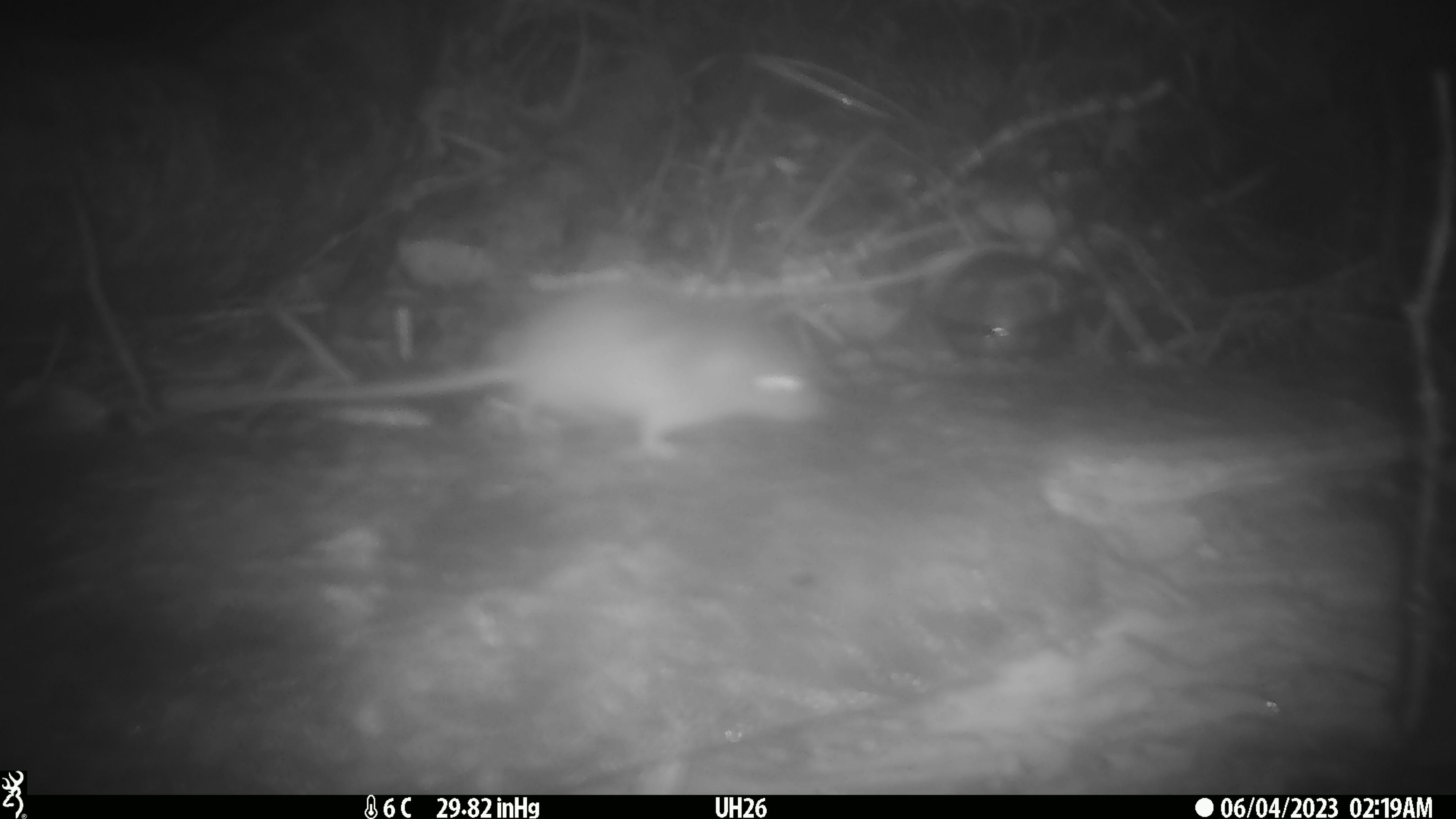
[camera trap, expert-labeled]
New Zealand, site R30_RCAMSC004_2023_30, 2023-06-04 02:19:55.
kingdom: Animalia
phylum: Chordata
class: Mammalia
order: Rodentia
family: Muridae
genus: Mus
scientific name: Mus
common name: mouse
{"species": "mouse (Mus)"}